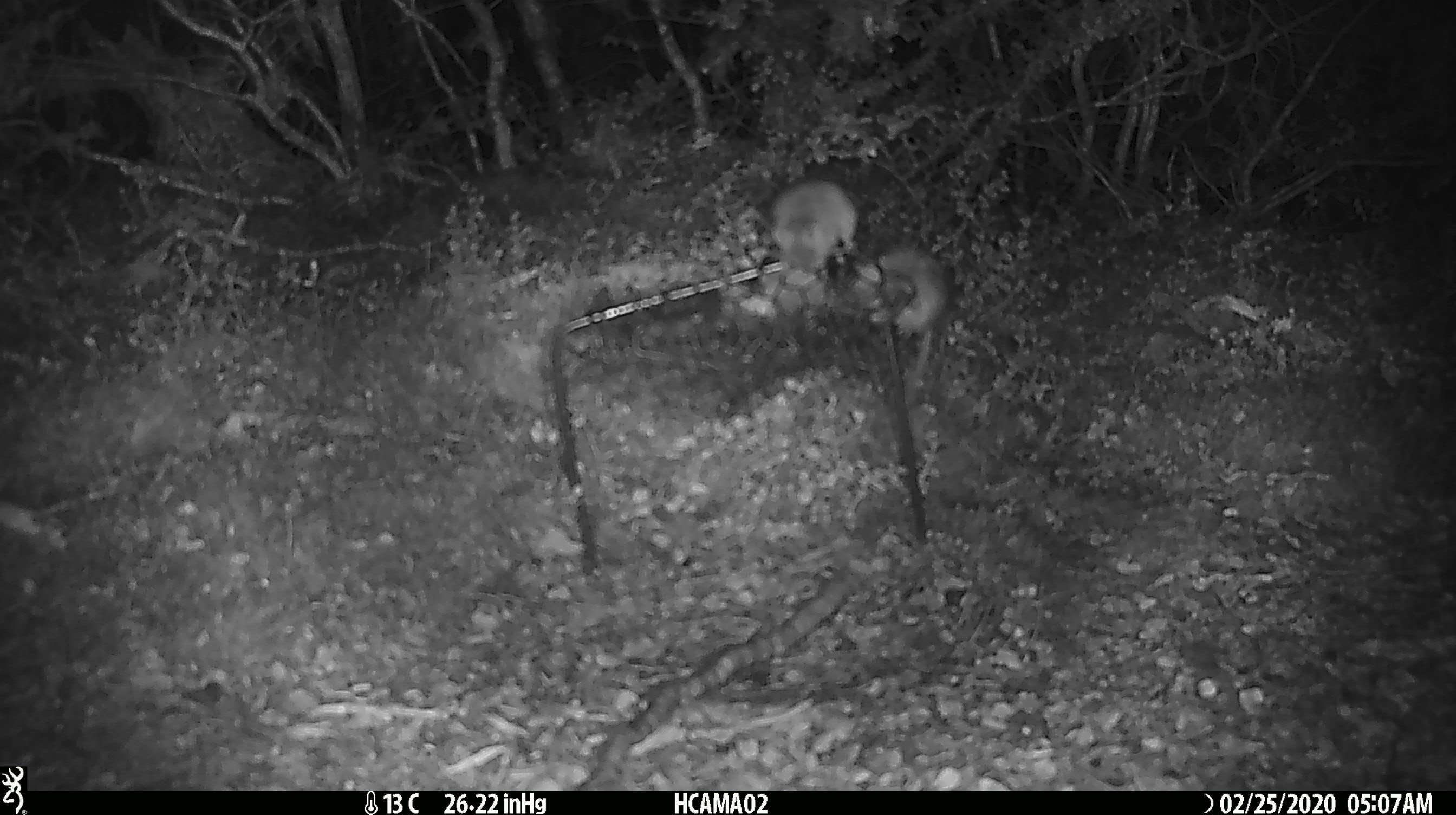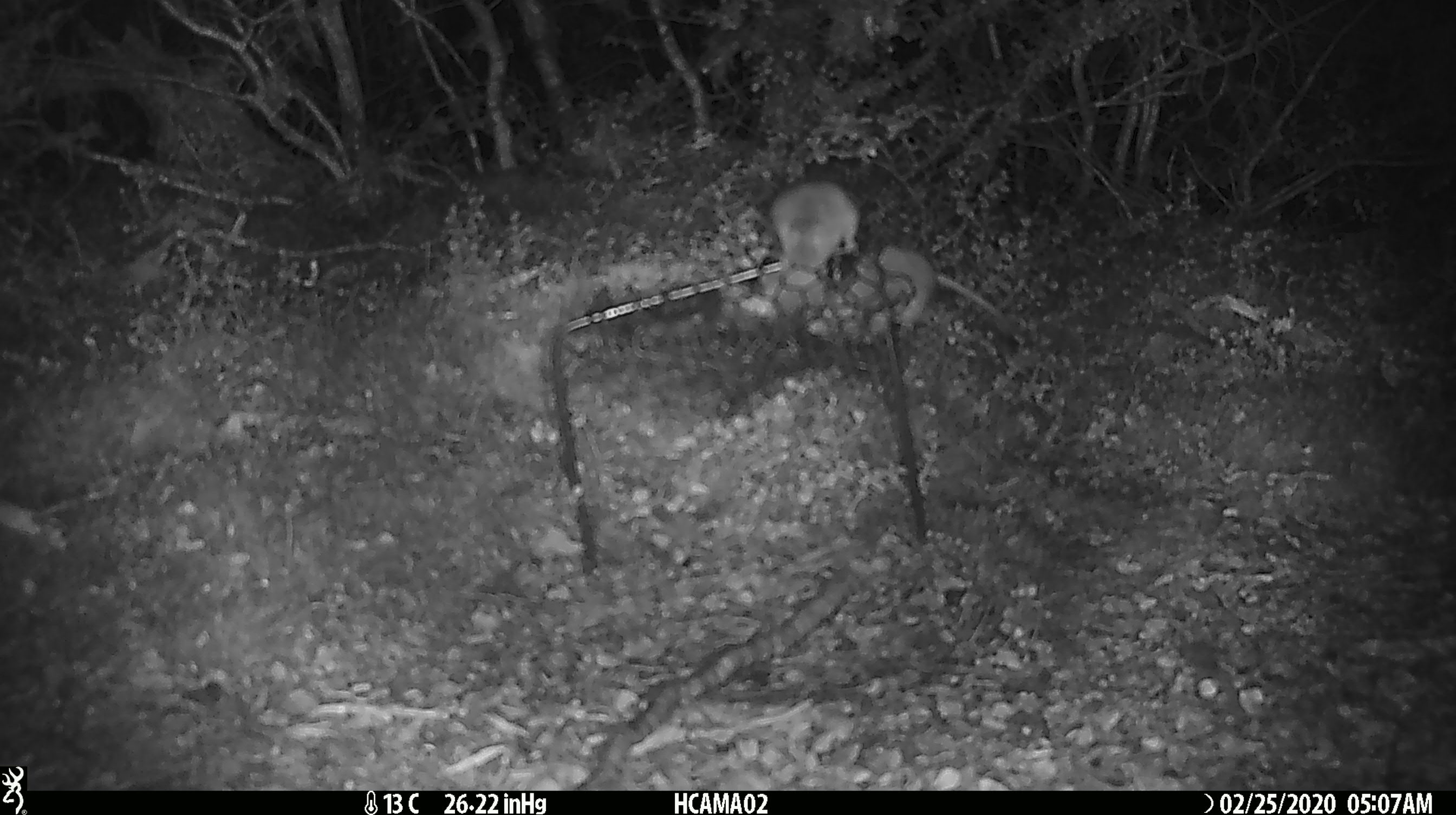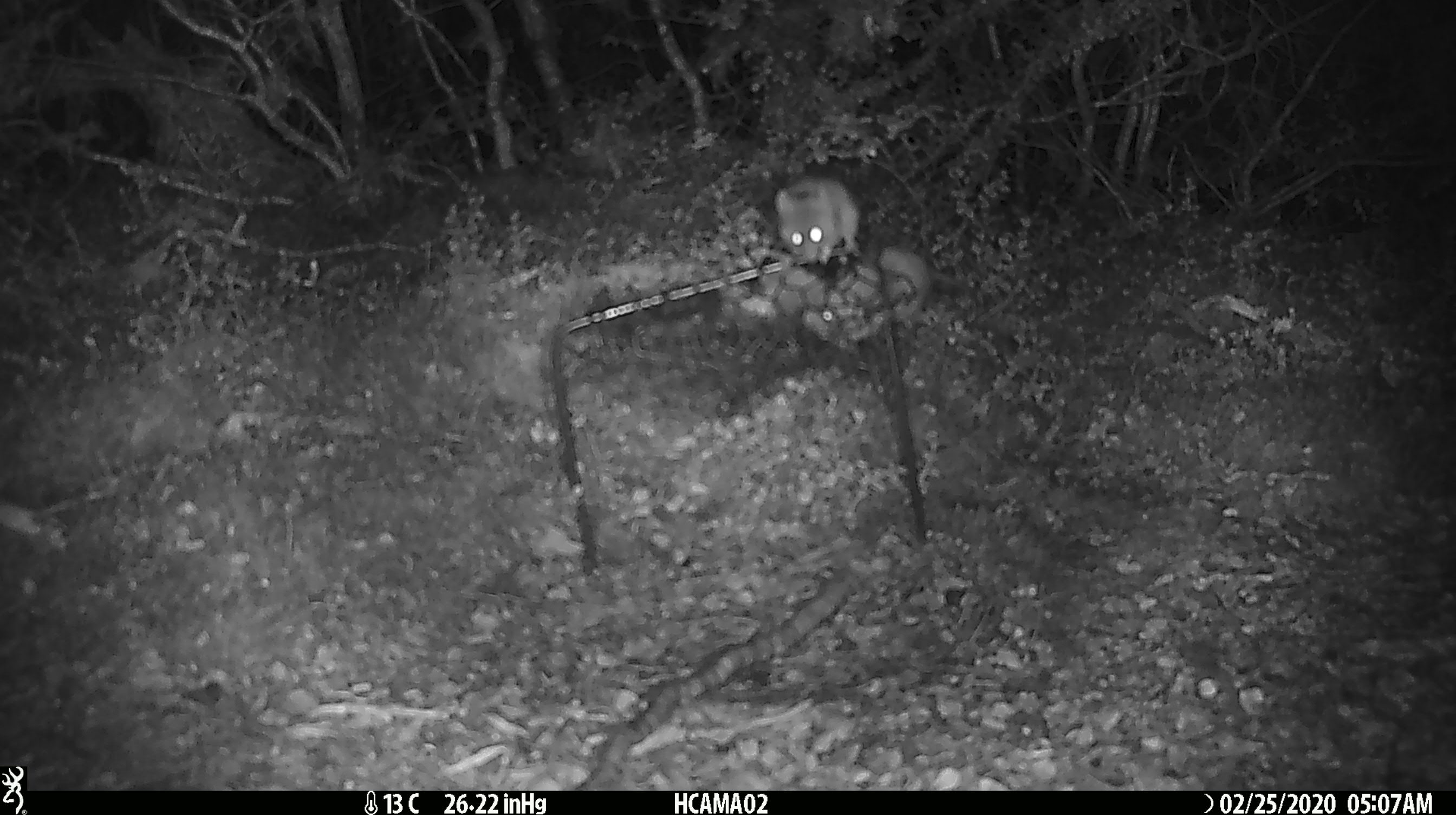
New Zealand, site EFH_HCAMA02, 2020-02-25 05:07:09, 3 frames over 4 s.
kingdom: Animalia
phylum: Chordata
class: Mammalia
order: Rodentia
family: Muridae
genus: Mus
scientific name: Mus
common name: mouse